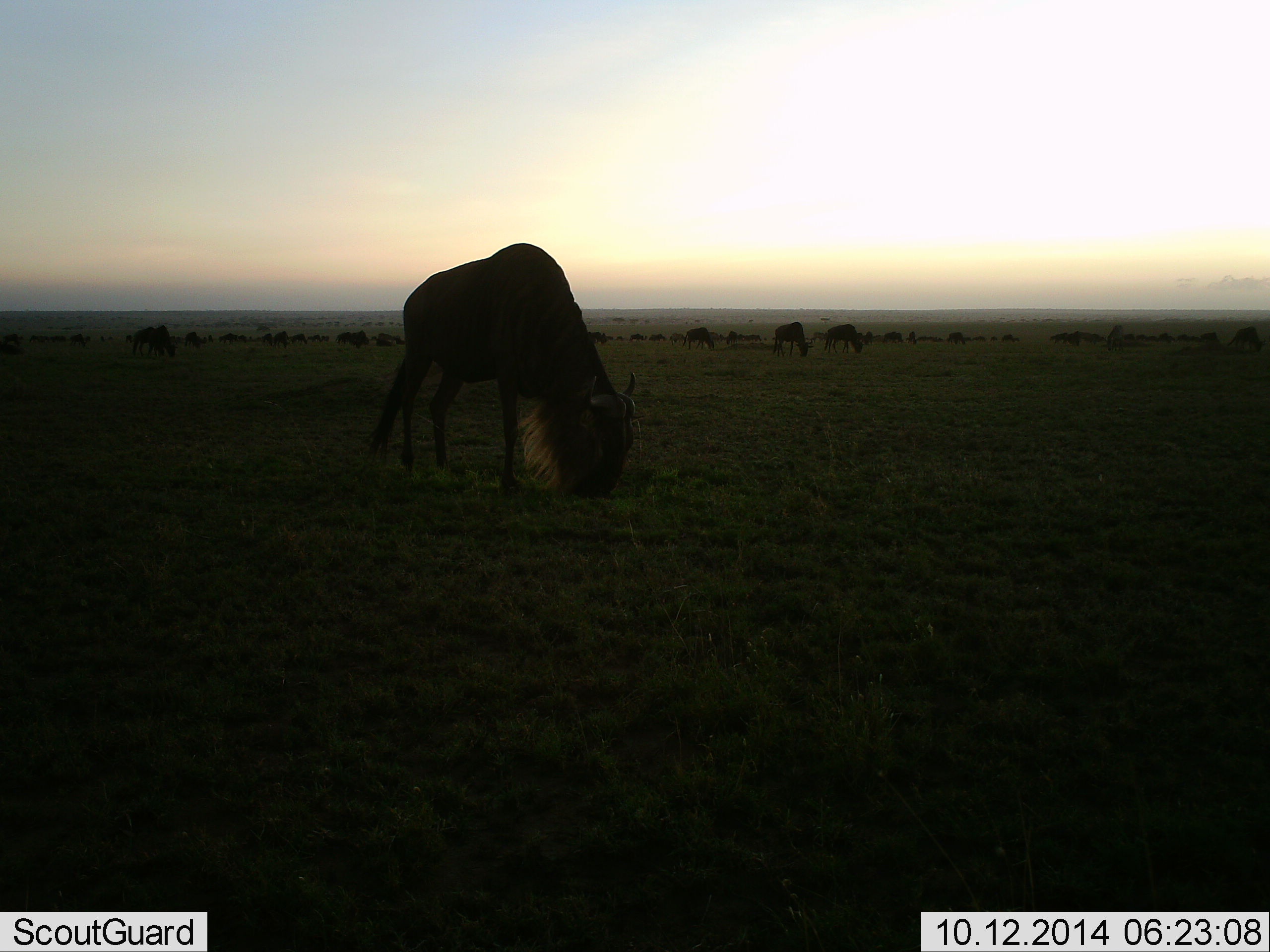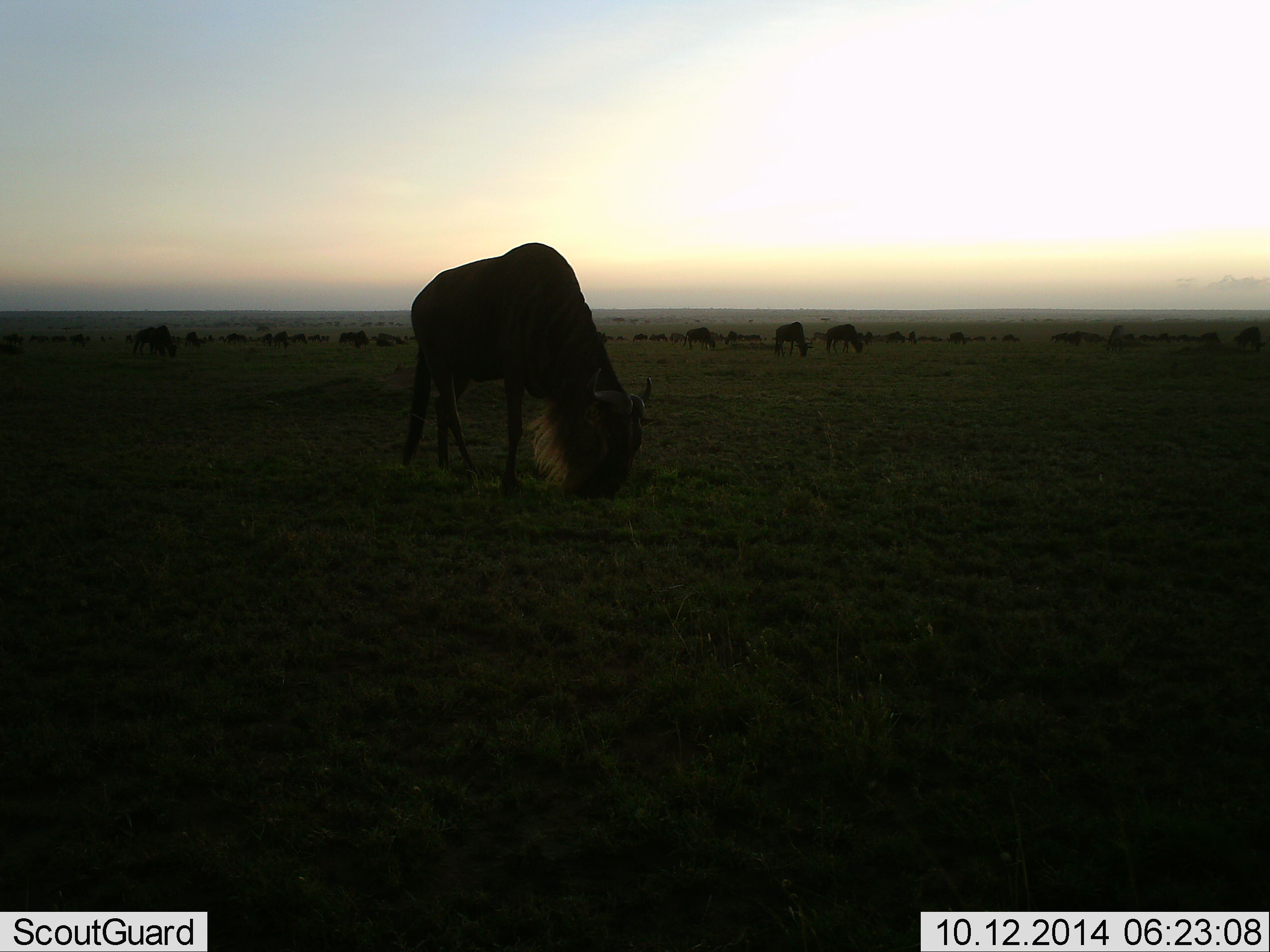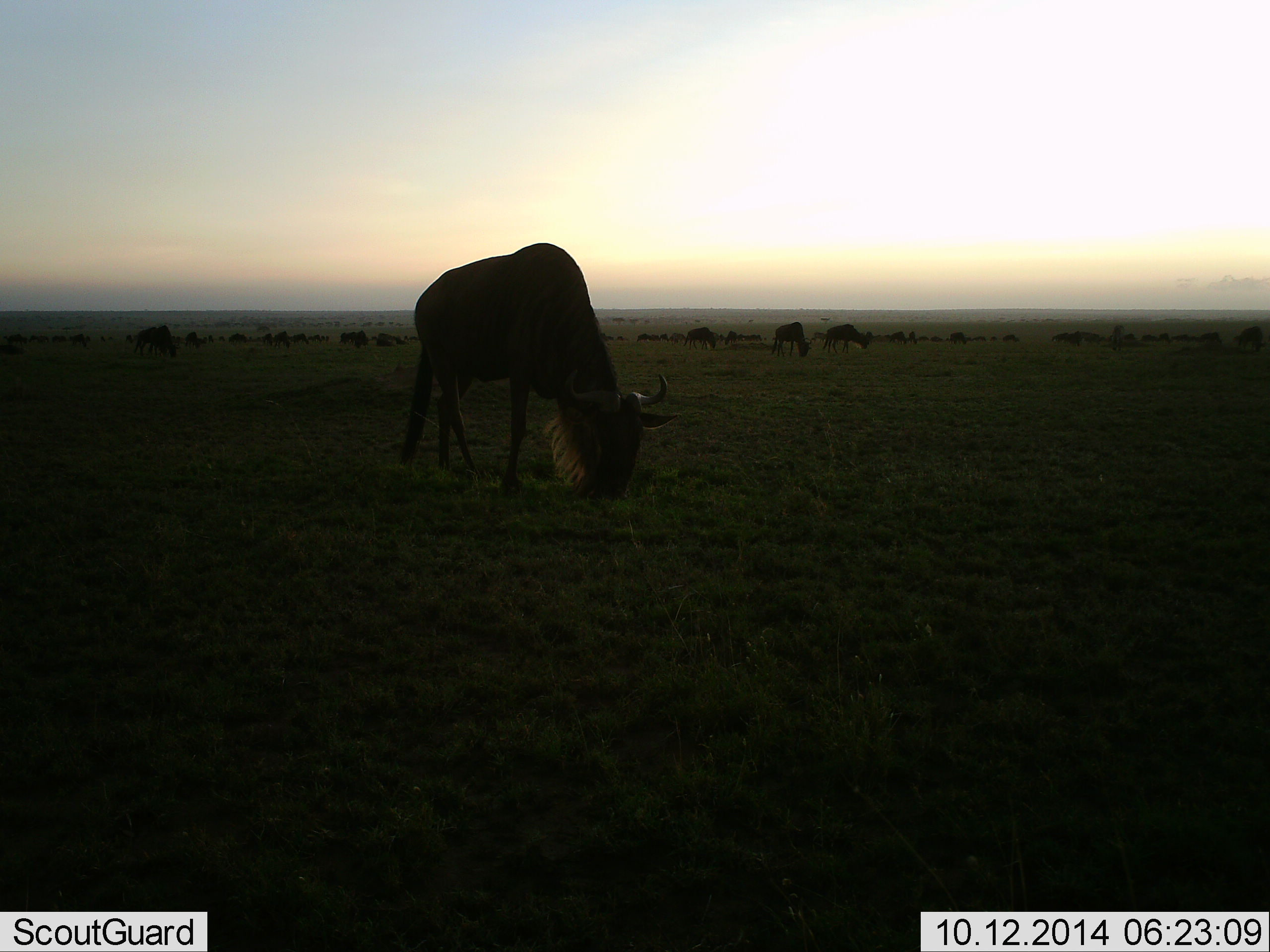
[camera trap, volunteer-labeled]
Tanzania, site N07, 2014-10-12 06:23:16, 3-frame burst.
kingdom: Animalia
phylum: Chordata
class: Mammalia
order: Artiodactyla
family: Bovidae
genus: Connochaetes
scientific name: Connochaetes taurinus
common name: blue wildebeest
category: wildebeest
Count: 11-50.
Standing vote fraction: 40%.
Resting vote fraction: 0%.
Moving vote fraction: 0%.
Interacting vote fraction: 0%.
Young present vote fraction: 0%.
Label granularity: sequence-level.